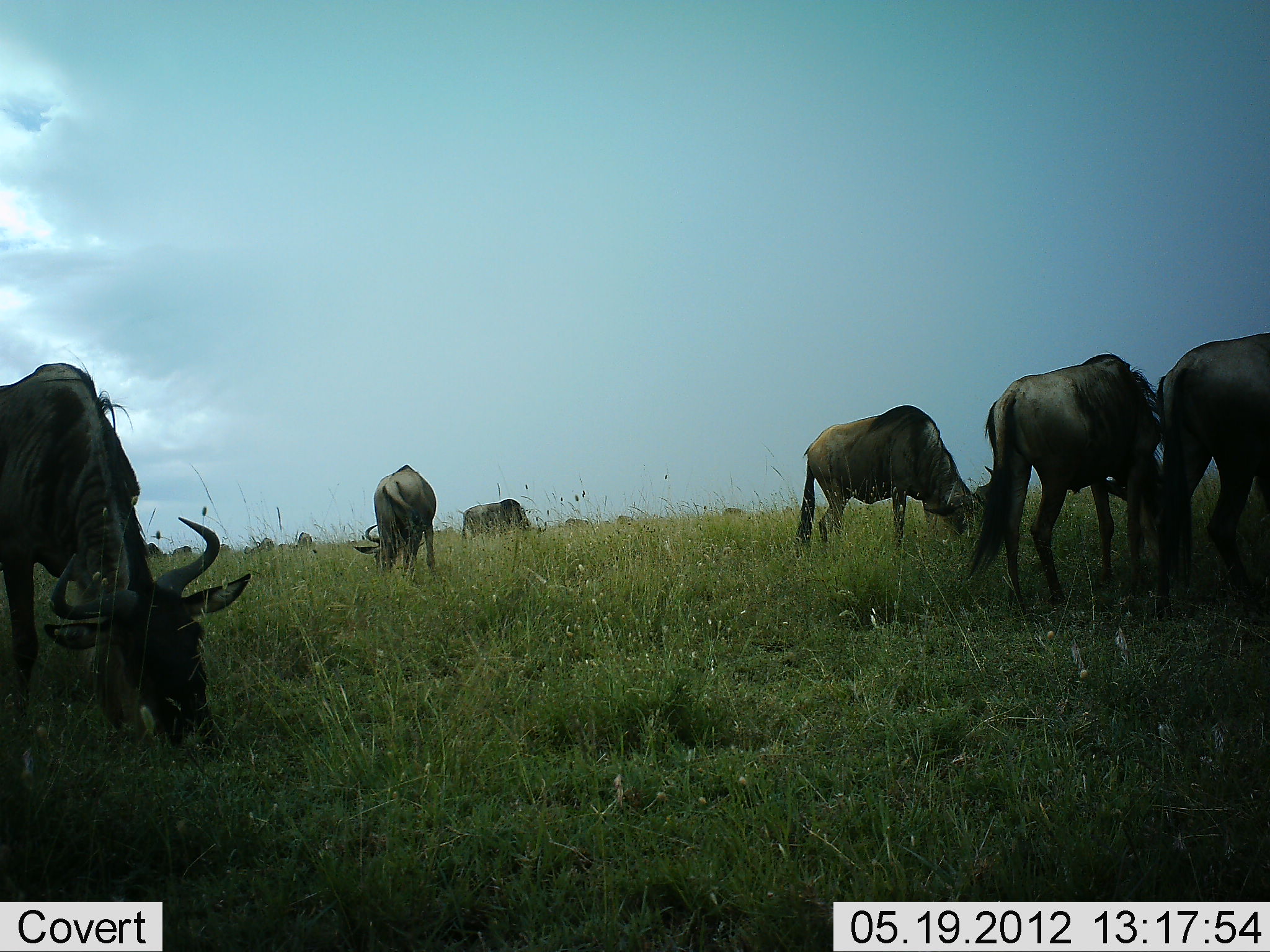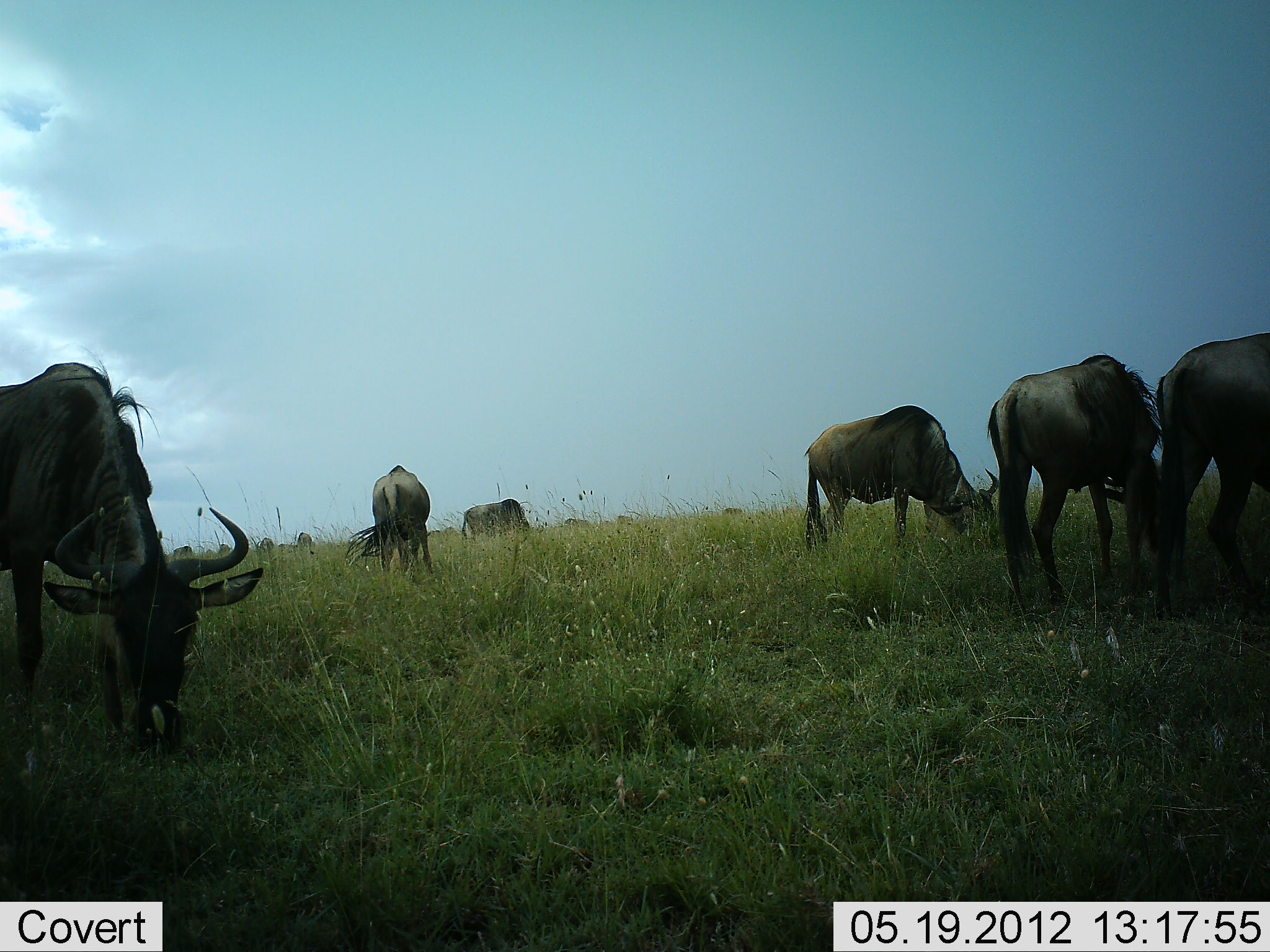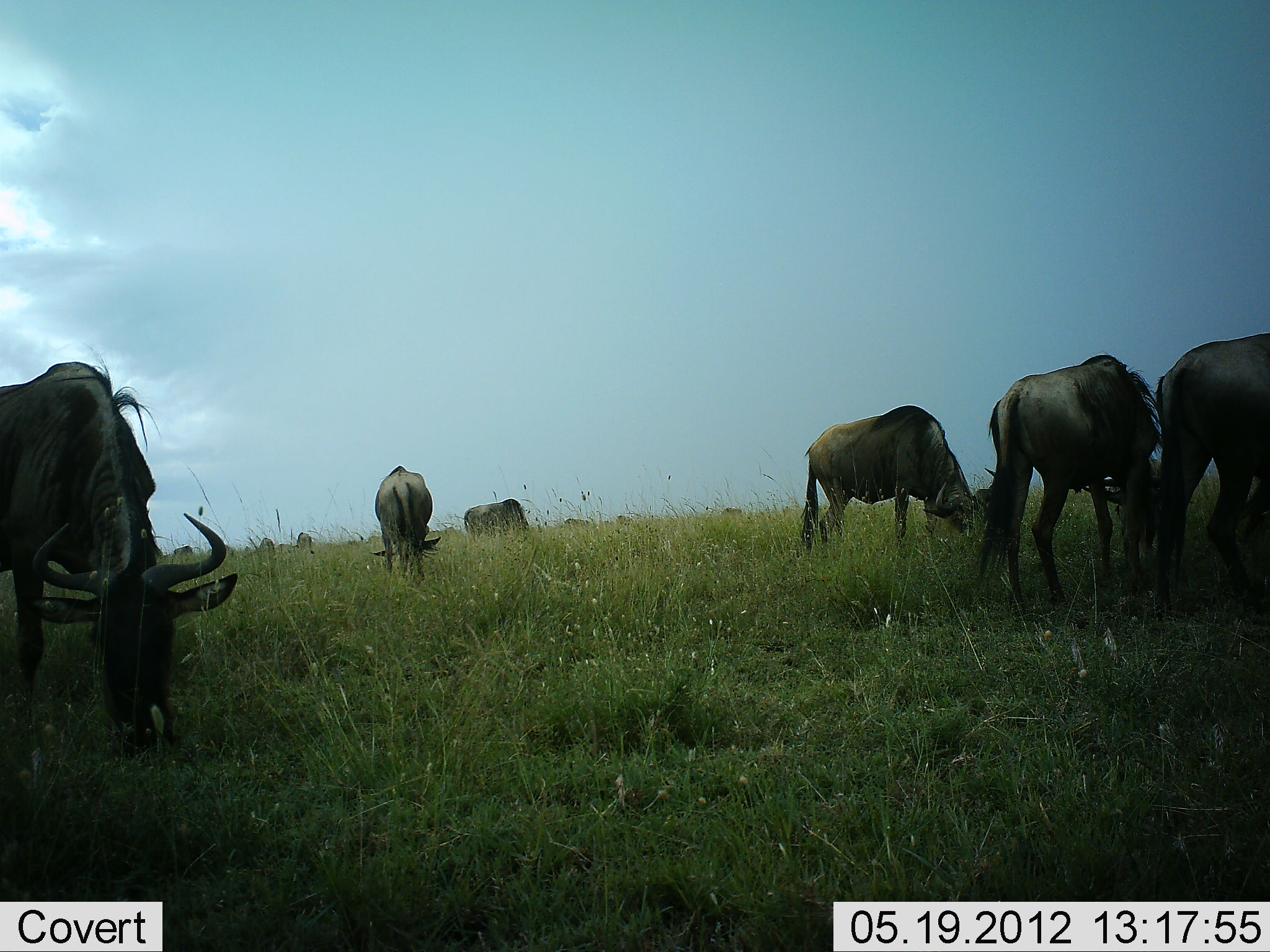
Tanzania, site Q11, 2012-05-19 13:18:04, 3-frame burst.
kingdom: Animalia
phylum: Chordata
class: Mammalia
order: Artiodactyla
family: Bovidae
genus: Connochaetes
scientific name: Connochaetes taurinus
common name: blue wildebeest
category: wildebeest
Wildebeest (blue wildebeest) (Connochaetes taurinus), count 11-50. Behavior (volunteer vote fractions): standing 20%, resting 0%, moving 0%, interacting 0%. Young present (vote fraction): 0%. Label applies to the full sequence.